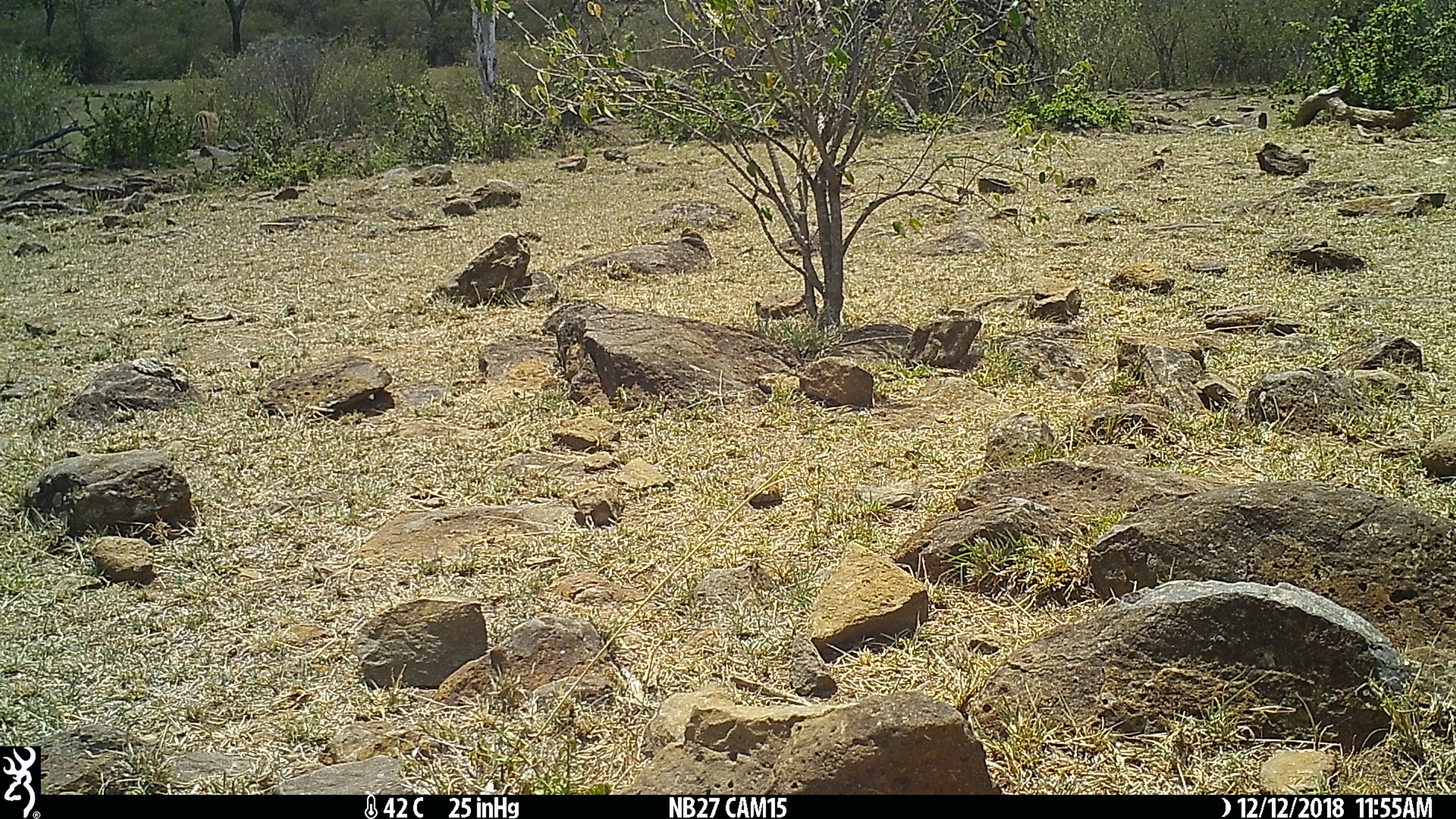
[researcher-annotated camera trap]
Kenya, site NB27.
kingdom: Animalia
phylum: Chordata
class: Mammalia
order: Artiodactyla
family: Bovidae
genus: Aepyceros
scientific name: Aepyceros melampus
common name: impala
Impala (Aepyceros melampus).